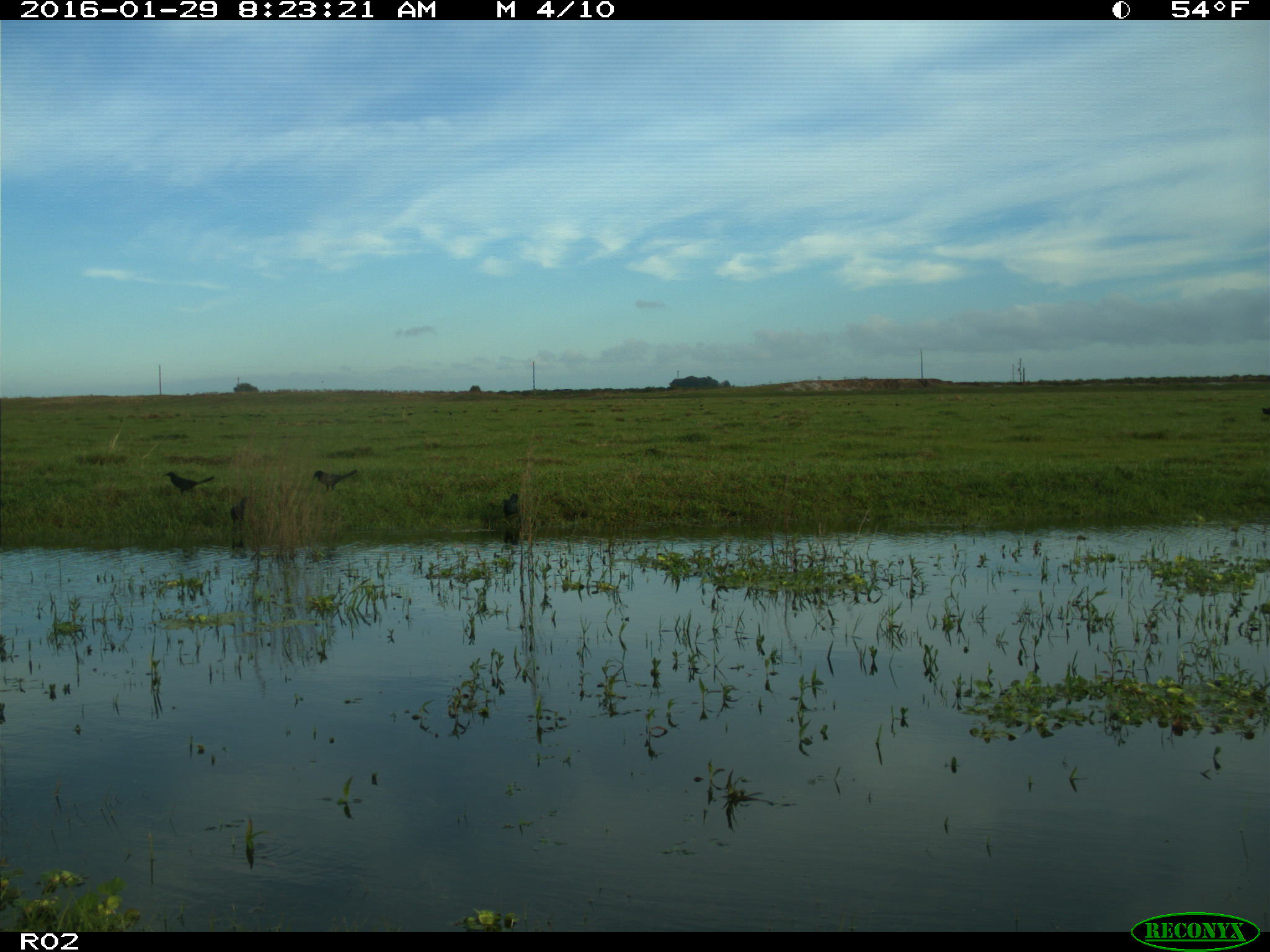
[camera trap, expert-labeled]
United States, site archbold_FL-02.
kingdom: Animalia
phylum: Chordata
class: Aves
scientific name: Aves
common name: birds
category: unidentified bird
Unidentified bird (birds) (Aves).